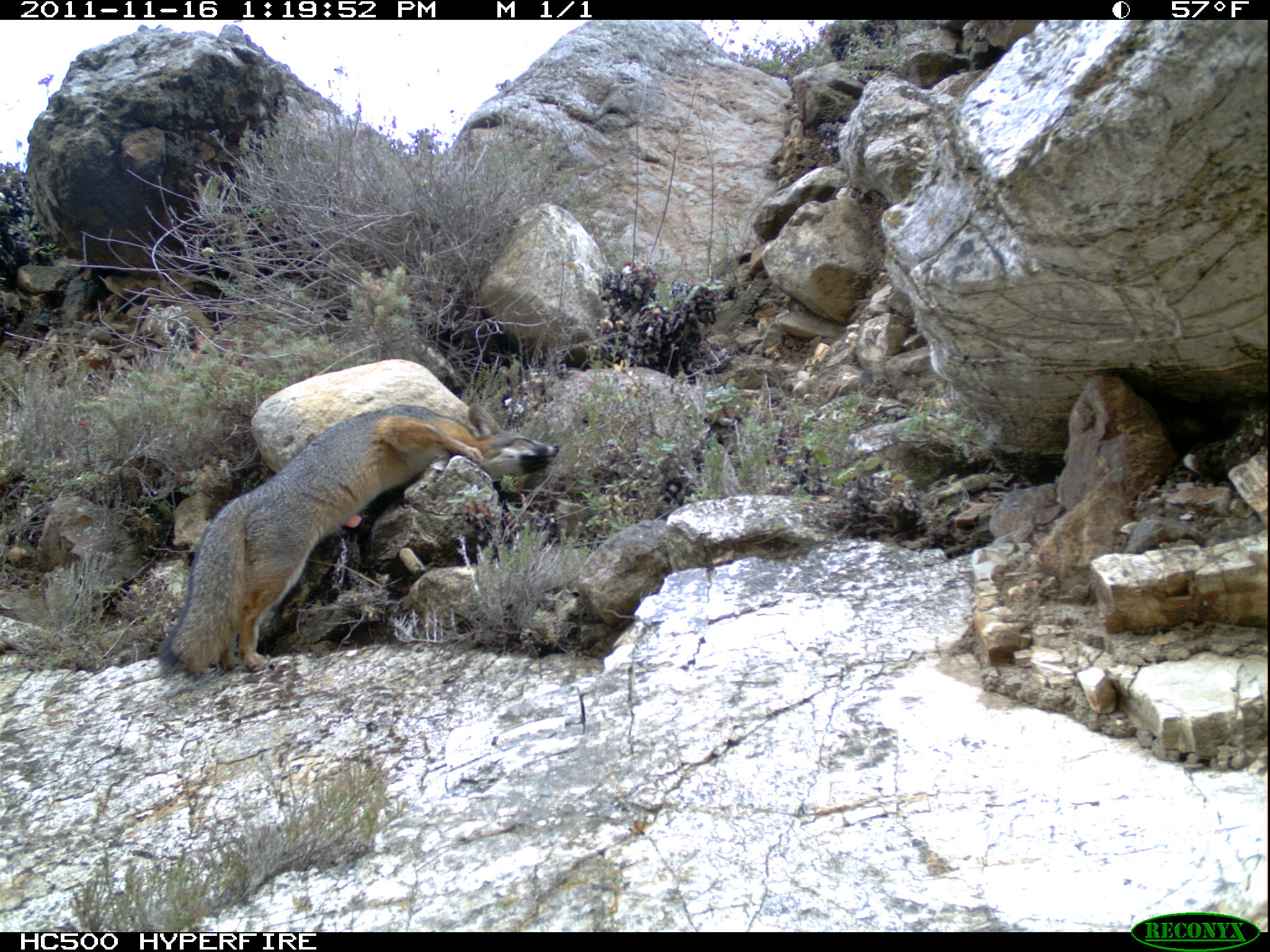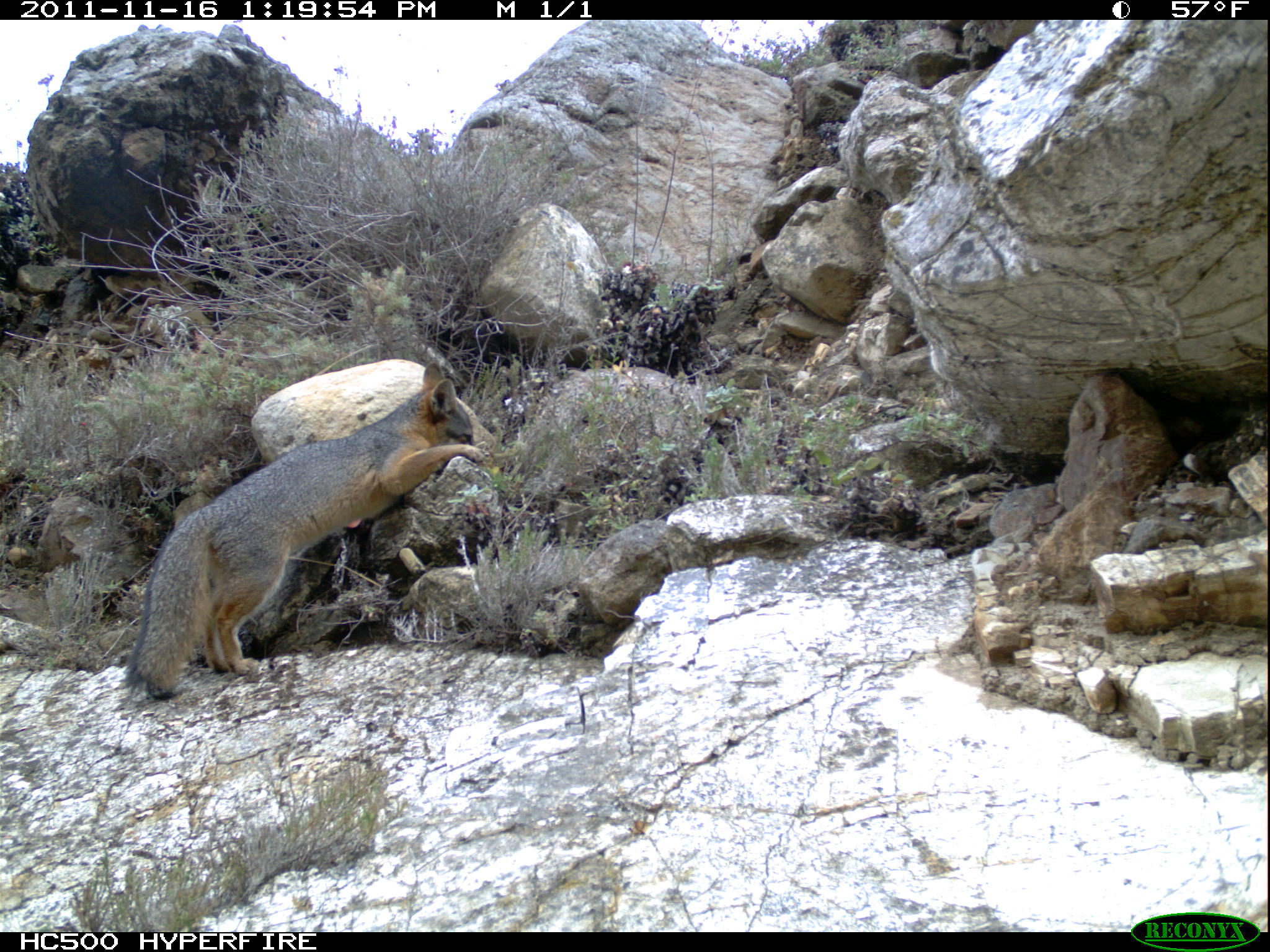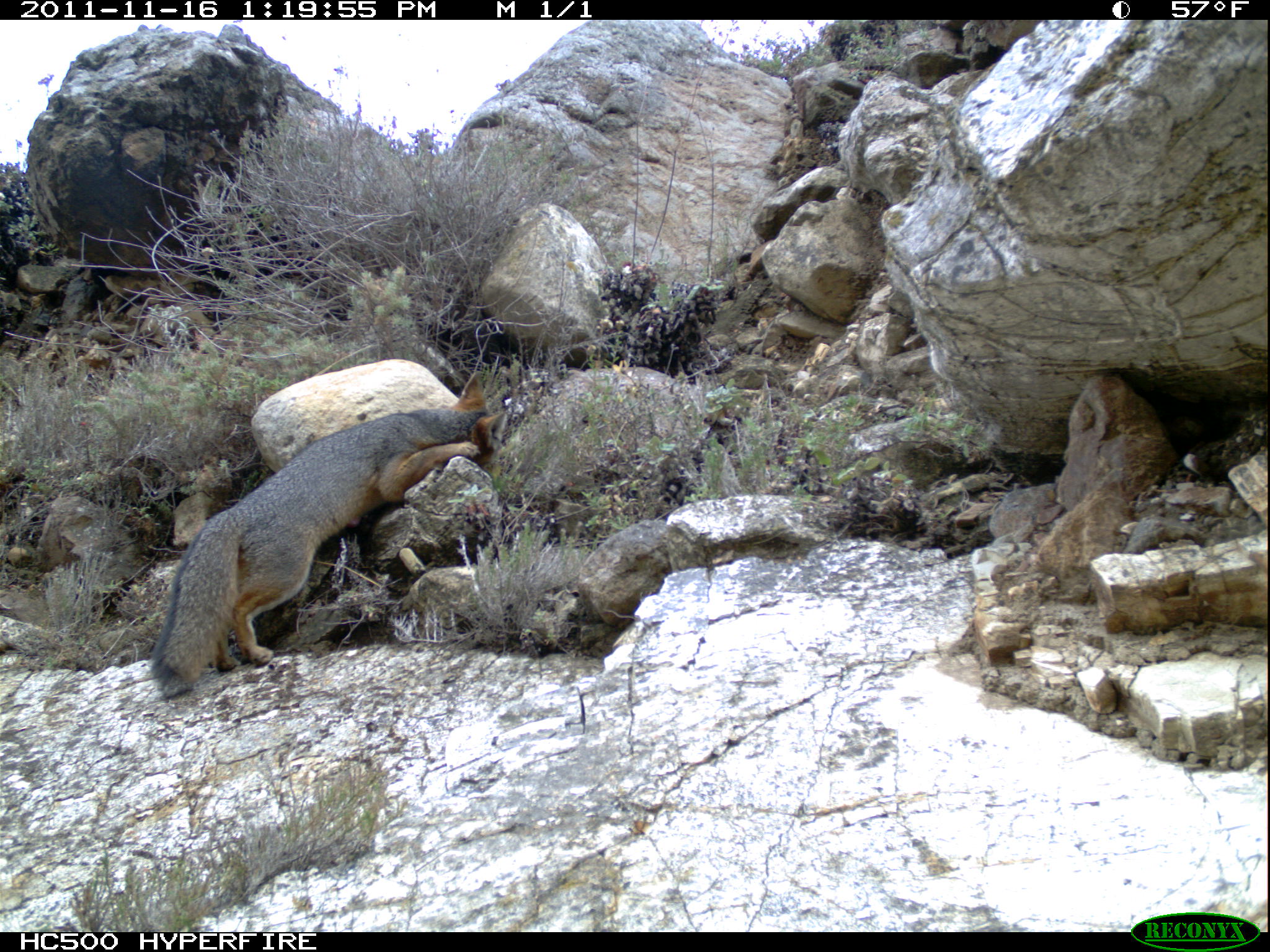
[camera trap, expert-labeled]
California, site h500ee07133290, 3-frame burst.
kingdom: Animalia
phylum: Chordata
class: Mammalia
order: Carnivora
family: Canidae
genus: Urocyon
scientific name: Urocyon littoralis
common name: island fox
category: fox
Fox (island fox) (Urocyon littoralis).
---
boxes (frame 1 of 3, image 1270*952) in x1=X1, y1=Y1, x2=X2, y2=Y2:
fox: x1=153, y1=400, x2=561, y2=677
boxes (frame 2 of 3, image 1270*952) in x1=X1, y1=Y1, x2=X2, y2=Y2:
fox: x1=122, y1=359, x2=486, y2=699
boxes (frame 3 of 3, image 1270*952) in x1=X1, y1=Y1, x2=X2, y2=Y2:
fox: x1=151, y1=371, x2=506, y2=690